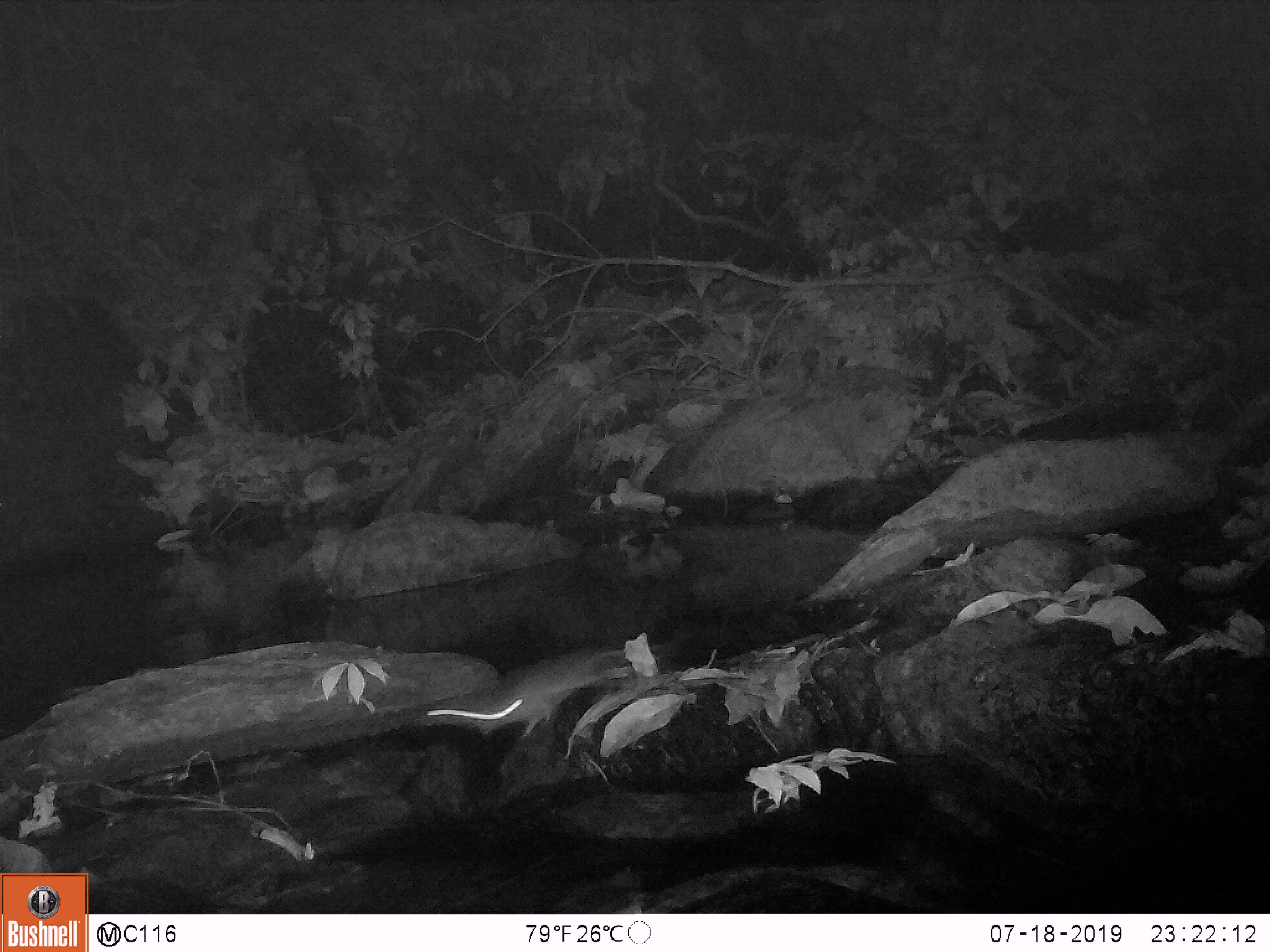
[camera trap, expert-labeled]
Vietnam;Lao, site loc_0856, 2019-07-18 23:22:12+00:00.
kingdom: Animalia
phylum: Chordata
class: Mammalia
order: Rodentia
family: Muridae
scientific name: Muridae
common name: old-world mice and rats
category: unidentified murid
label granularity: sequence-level